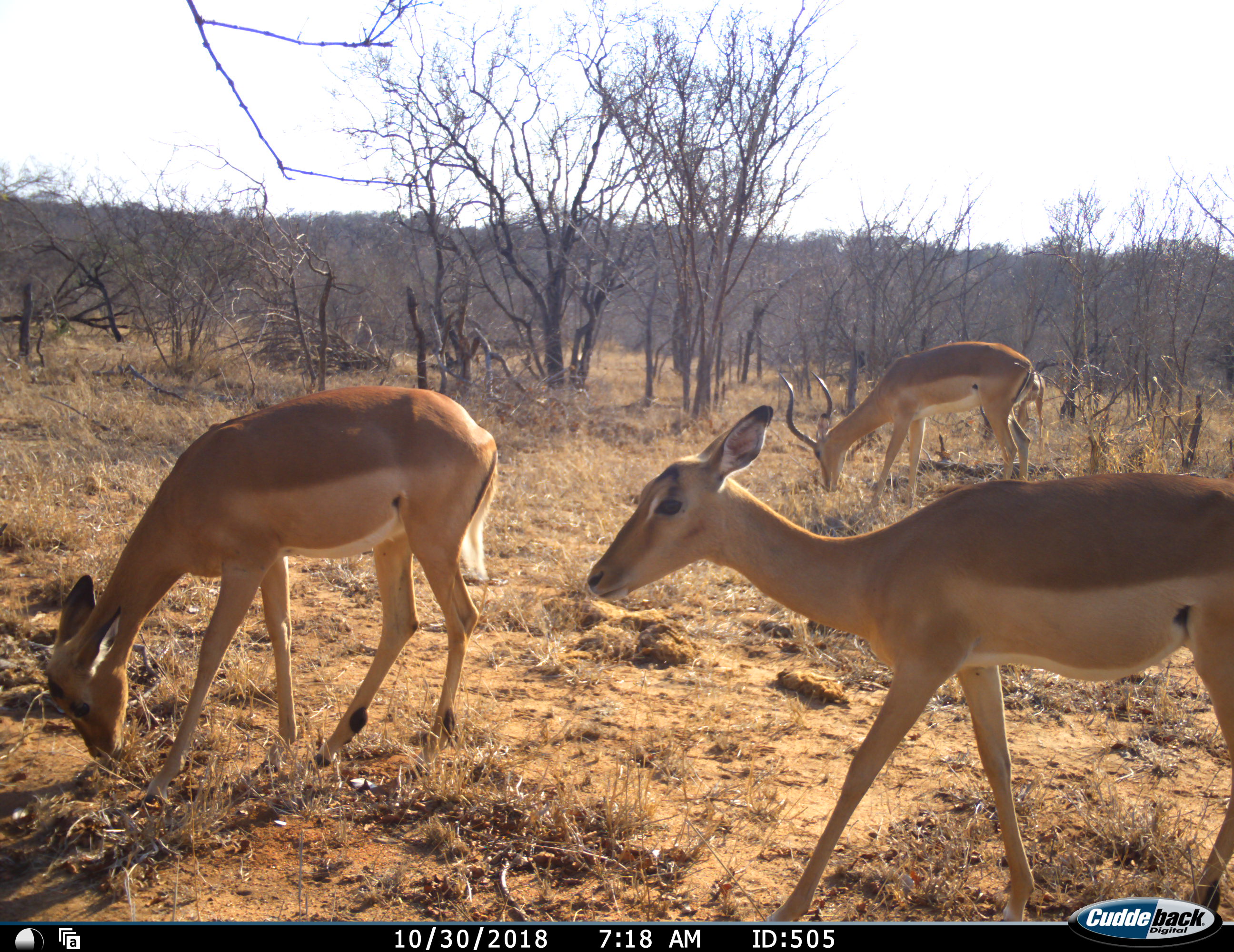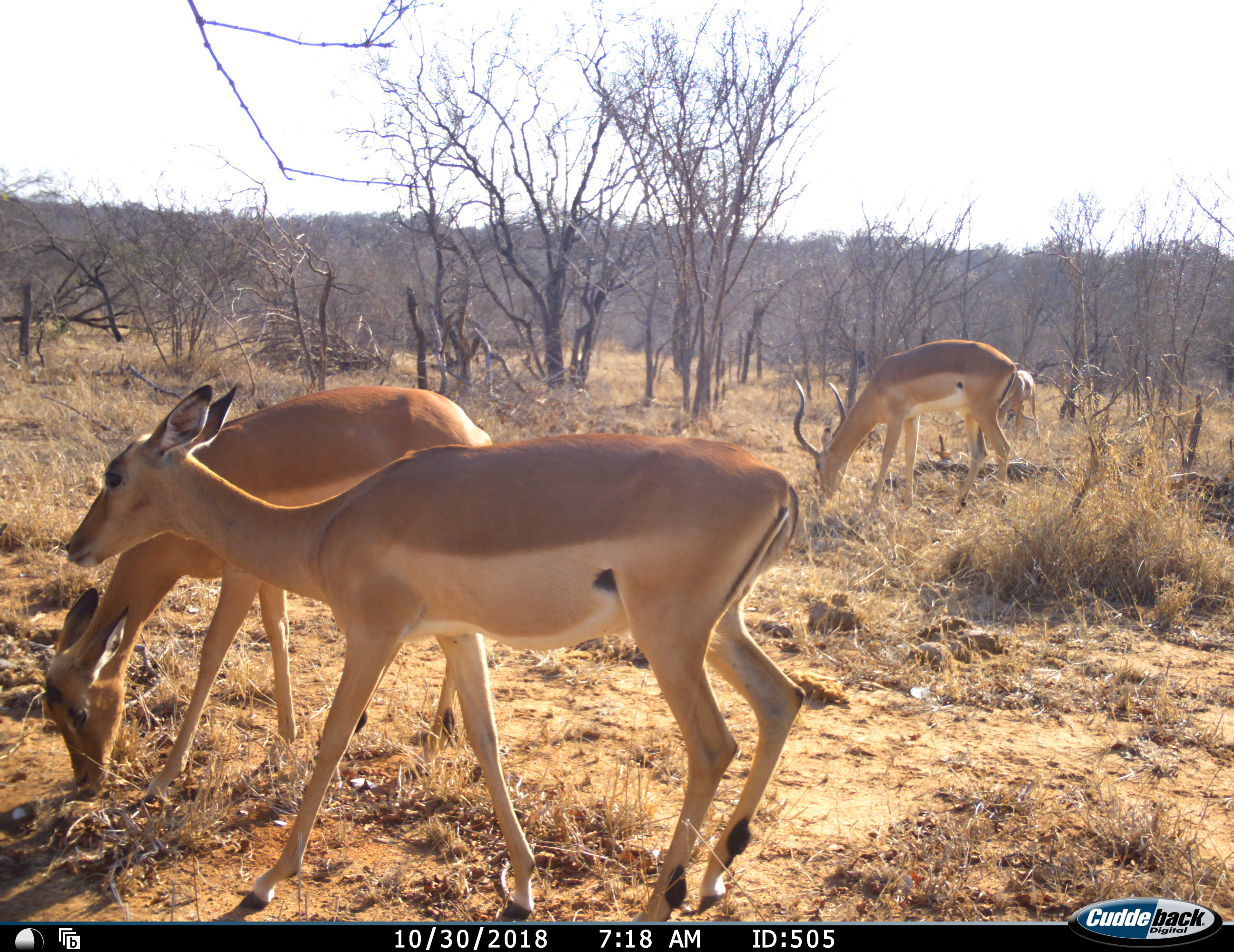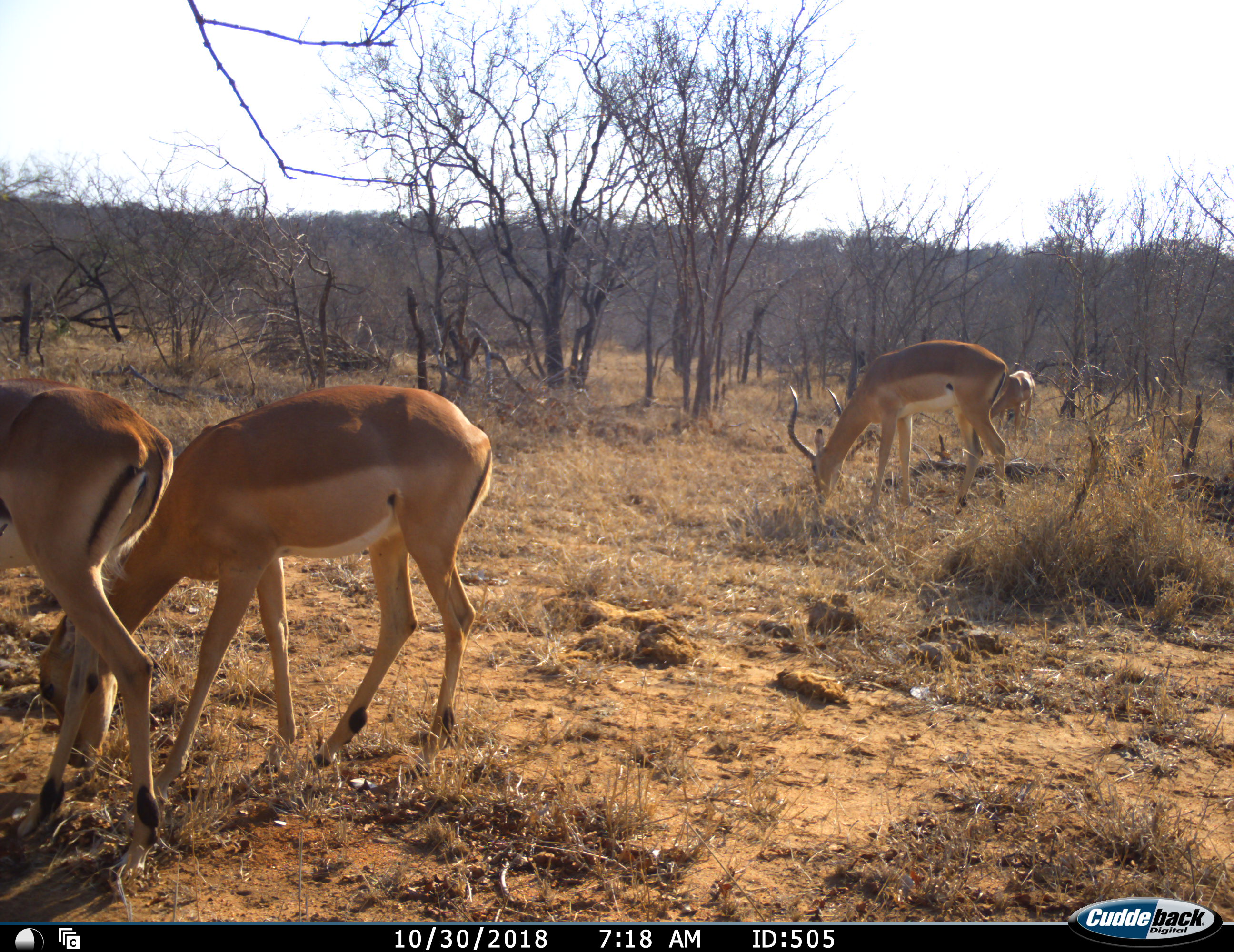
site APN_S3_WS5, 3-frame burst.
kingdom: Animalia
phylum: Chordata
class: Mammalia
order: Artiodactyla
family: Bovidae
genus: Aepyceros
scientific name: Aepyceros melampus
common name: impala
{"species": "impala (Aepyceros melampus)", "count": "3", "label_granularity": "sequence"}